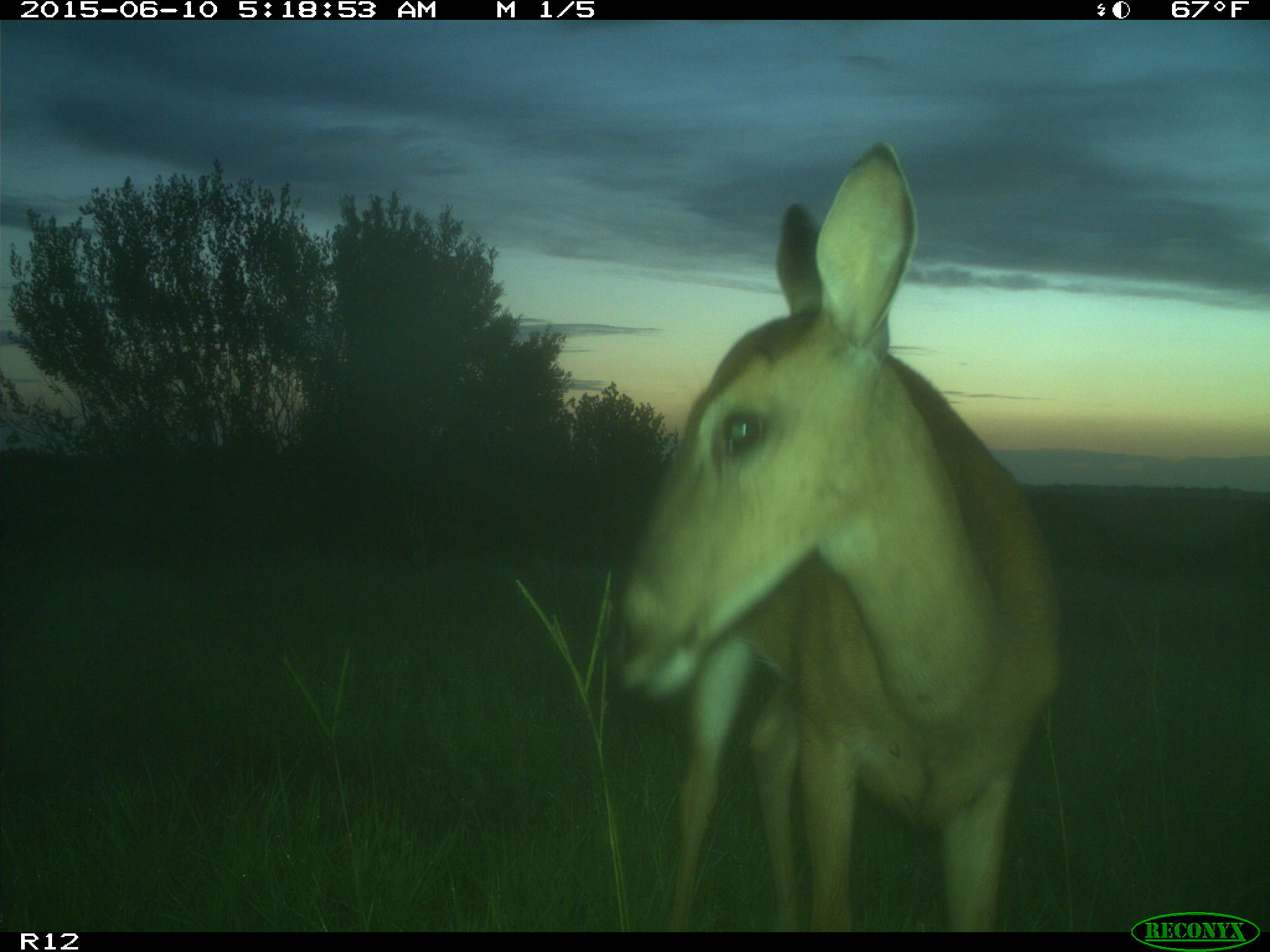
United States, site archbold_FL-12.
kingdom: Animalia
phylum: Chordata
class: Mammalia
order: Artiodactyla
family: Cervidae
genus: Odocoileus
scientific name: Odocoileus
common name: deer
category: unidentified deer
Unidentified deer (deer) (Odocoileus).